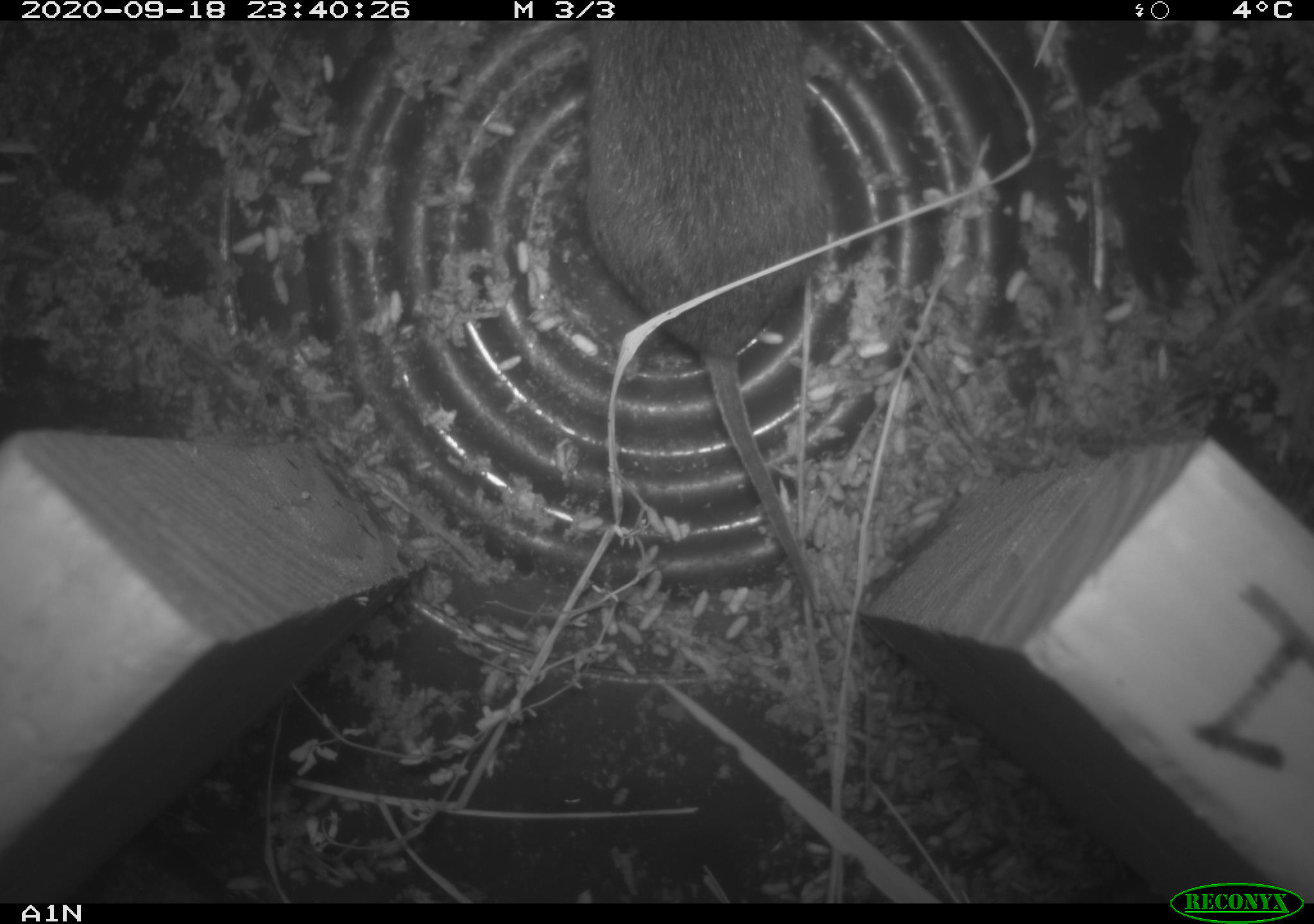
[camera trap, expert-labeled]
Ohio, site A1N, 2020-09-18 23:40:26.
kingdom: Animalia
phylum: Chordata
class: Mammalia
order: Rodentia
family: Cricetidae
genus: Microtus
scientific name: Microtus pennsylvanicus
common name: meadow vole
Meadow vole (Microtus pennsylvanicus).